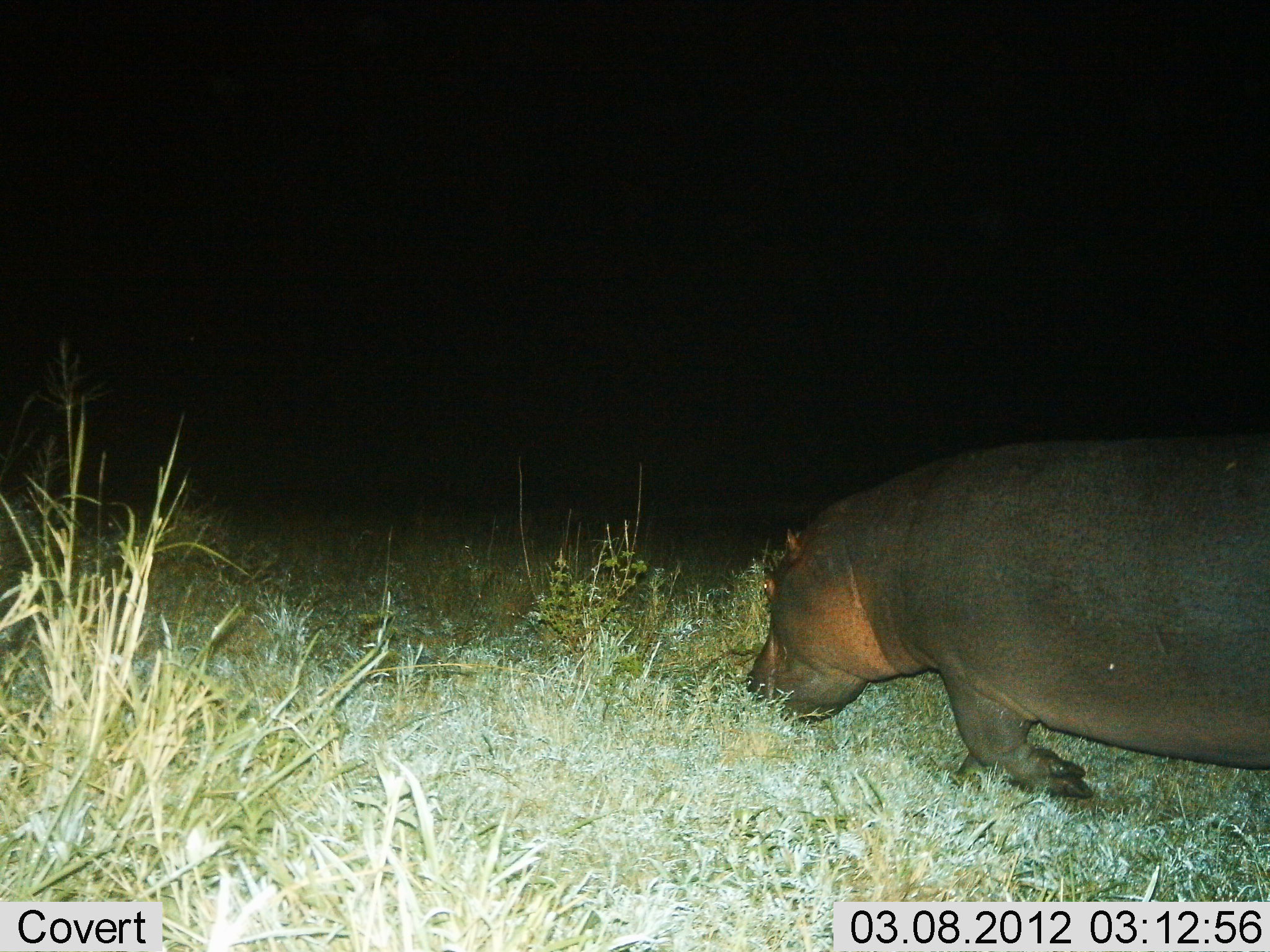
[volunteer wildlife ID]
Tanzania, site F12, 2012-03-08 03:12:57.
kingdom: Animalia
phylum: Chordata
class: Mammalia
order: Artiodactyla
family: Hippopotamidae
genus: Hippopotamus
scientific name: Hippopotamus amphibius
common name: hippopotamus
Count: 1.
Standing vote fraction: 17%.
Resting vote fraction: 0%.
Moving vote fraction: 56%.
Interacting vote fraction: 0%.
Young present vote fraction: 0%.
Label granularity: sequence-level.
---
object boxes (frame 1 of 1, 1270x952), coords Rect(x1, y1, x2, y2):
animal: Rect(744, 430, 1270, 803)